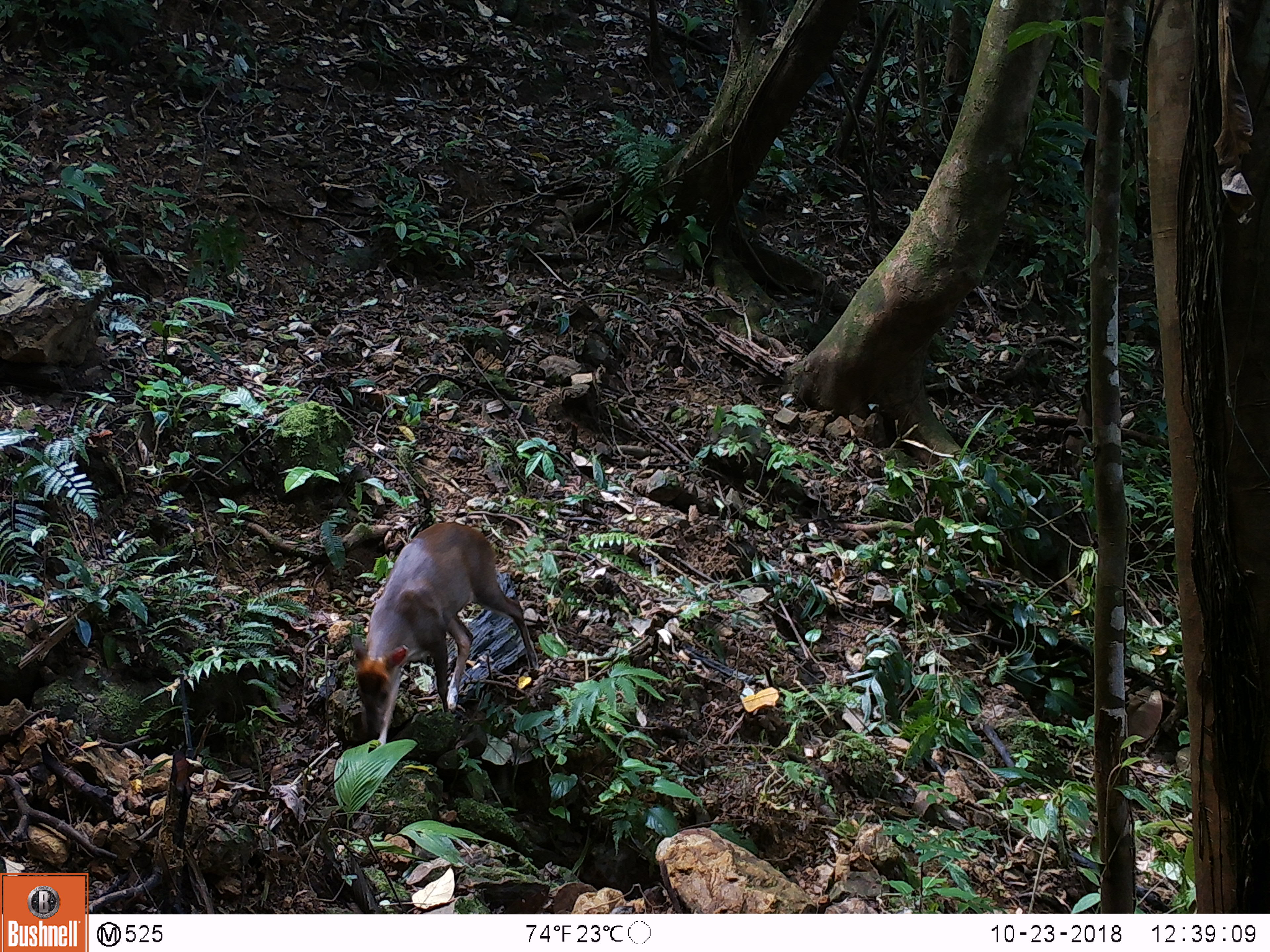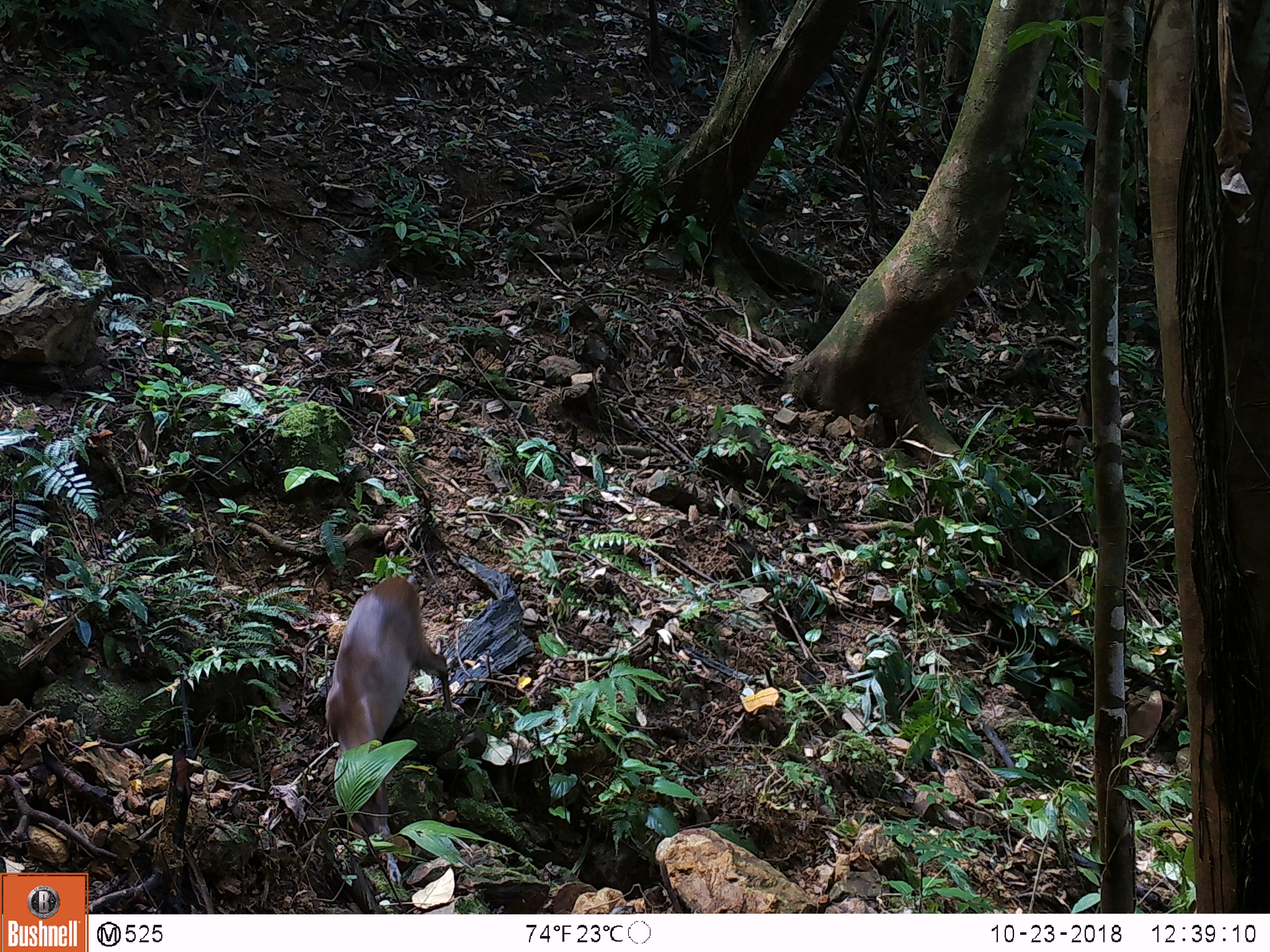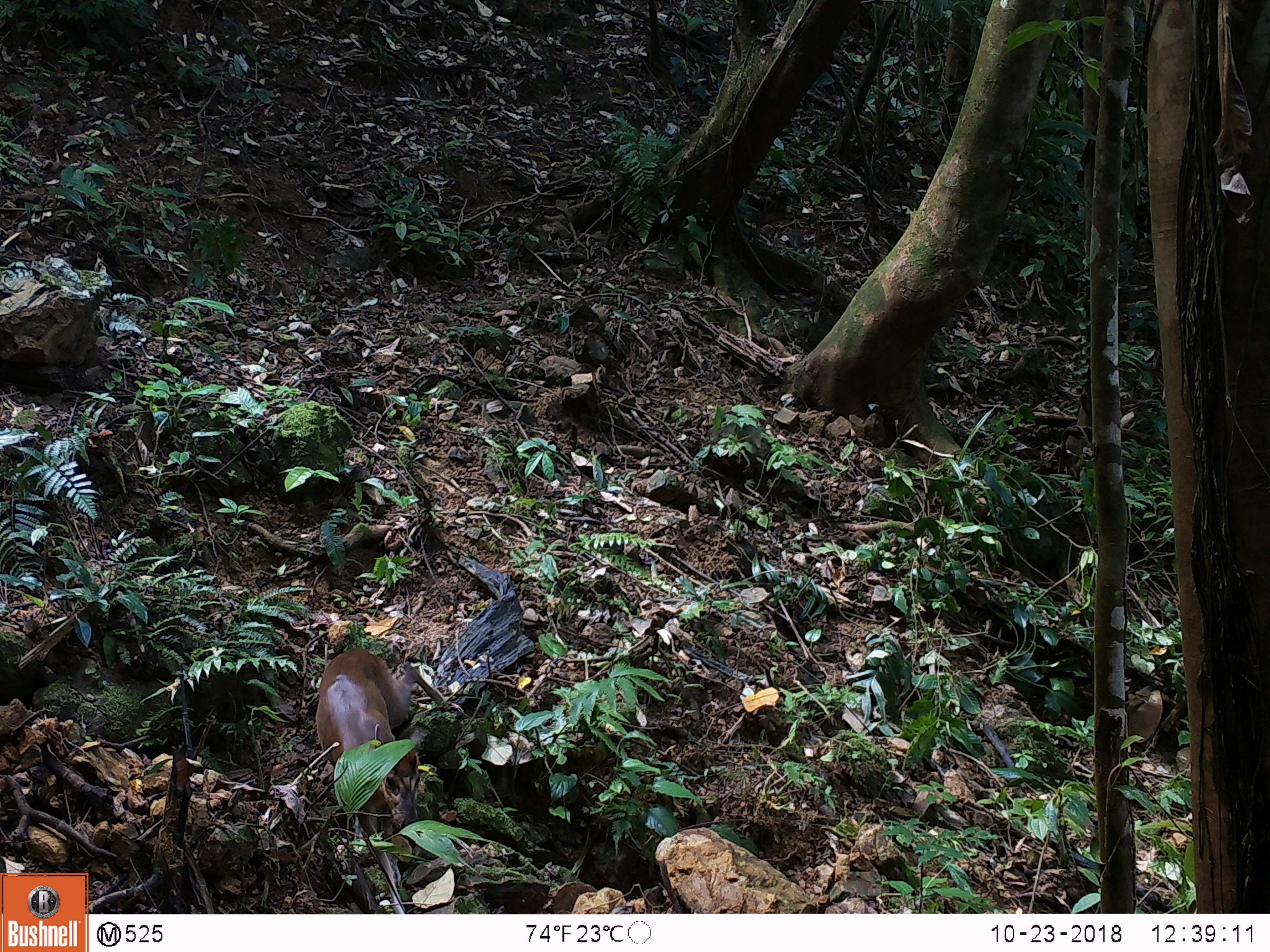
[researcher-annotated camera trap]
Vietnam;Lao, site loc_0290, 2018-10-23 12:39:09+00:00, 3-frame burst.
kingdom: Animalia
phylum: Chordata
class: Mammalia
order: Artiodactyla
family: Cervidae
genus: Muntiacus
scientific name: Muntiacus rooseveltorum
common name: roosevelt's muntjac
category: roosevelts muntjac group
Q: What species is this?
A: Roosevelts muntjac group (roosevelt's muntjac) (Muntiacus rooseveltorum).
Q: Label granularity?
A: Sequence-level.